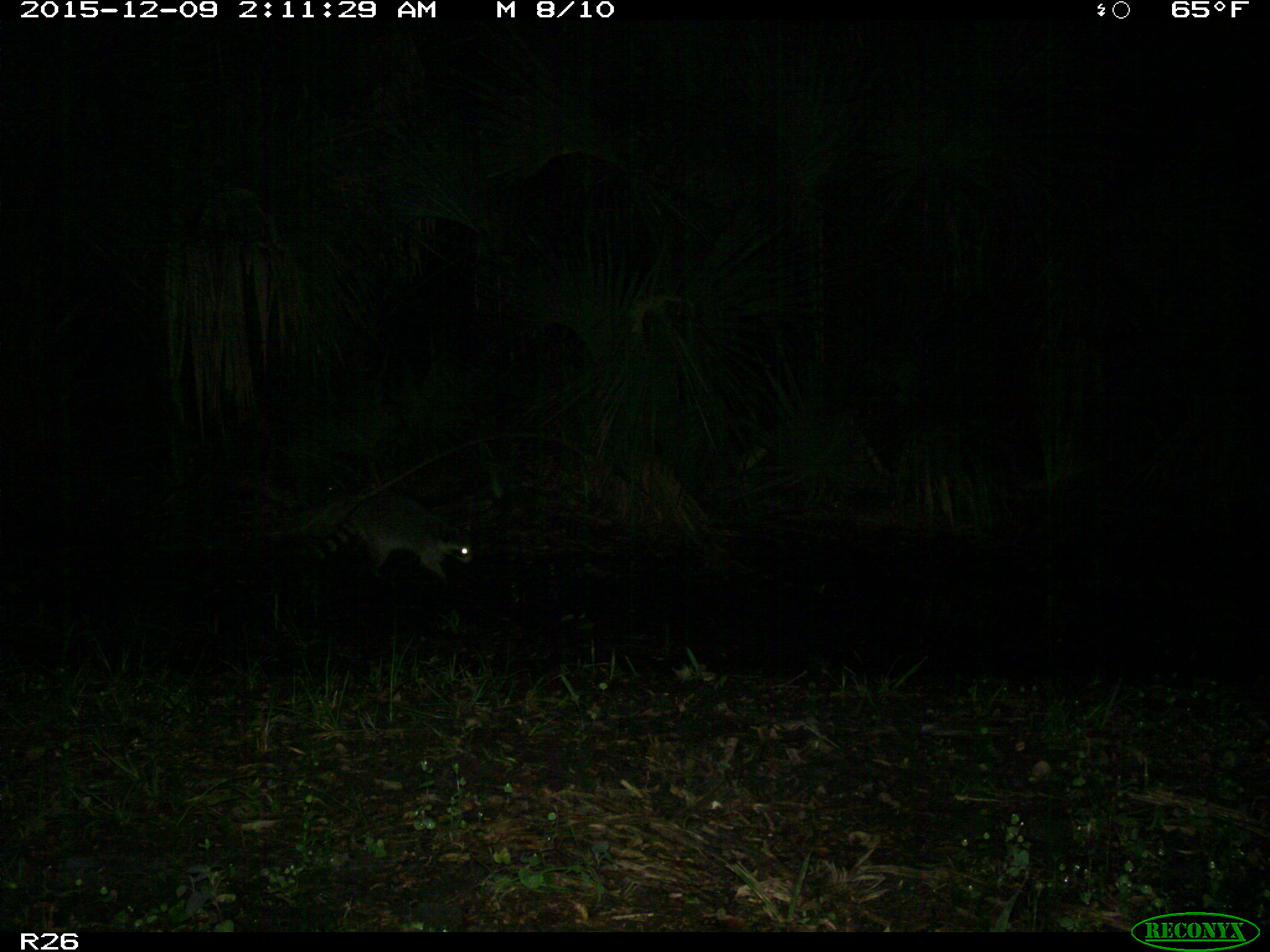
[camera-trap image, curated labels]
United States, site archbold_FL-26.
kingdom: Animalia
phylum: Chordata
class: Mammalia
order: Carnivora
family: Procyonidae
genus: Procyon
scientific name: Procyon lotor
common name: common raccoon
Procyon lotor (common raccoon).